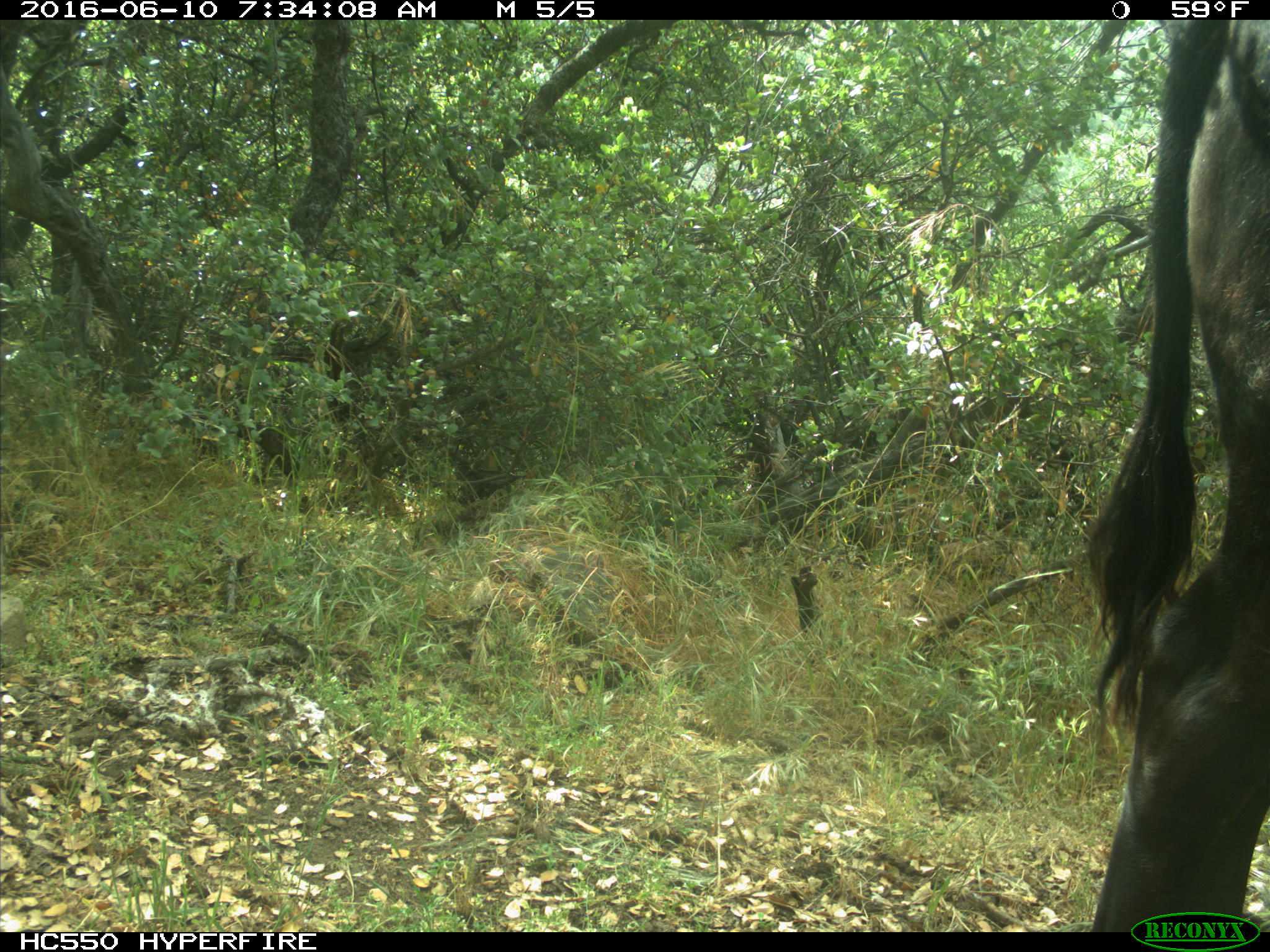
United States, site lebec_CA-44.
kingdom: Animalia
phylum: Chordata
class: Mammalia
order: Artiodactyla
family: Bovidae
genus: Bos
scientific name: Bos taurus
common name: domestic cow